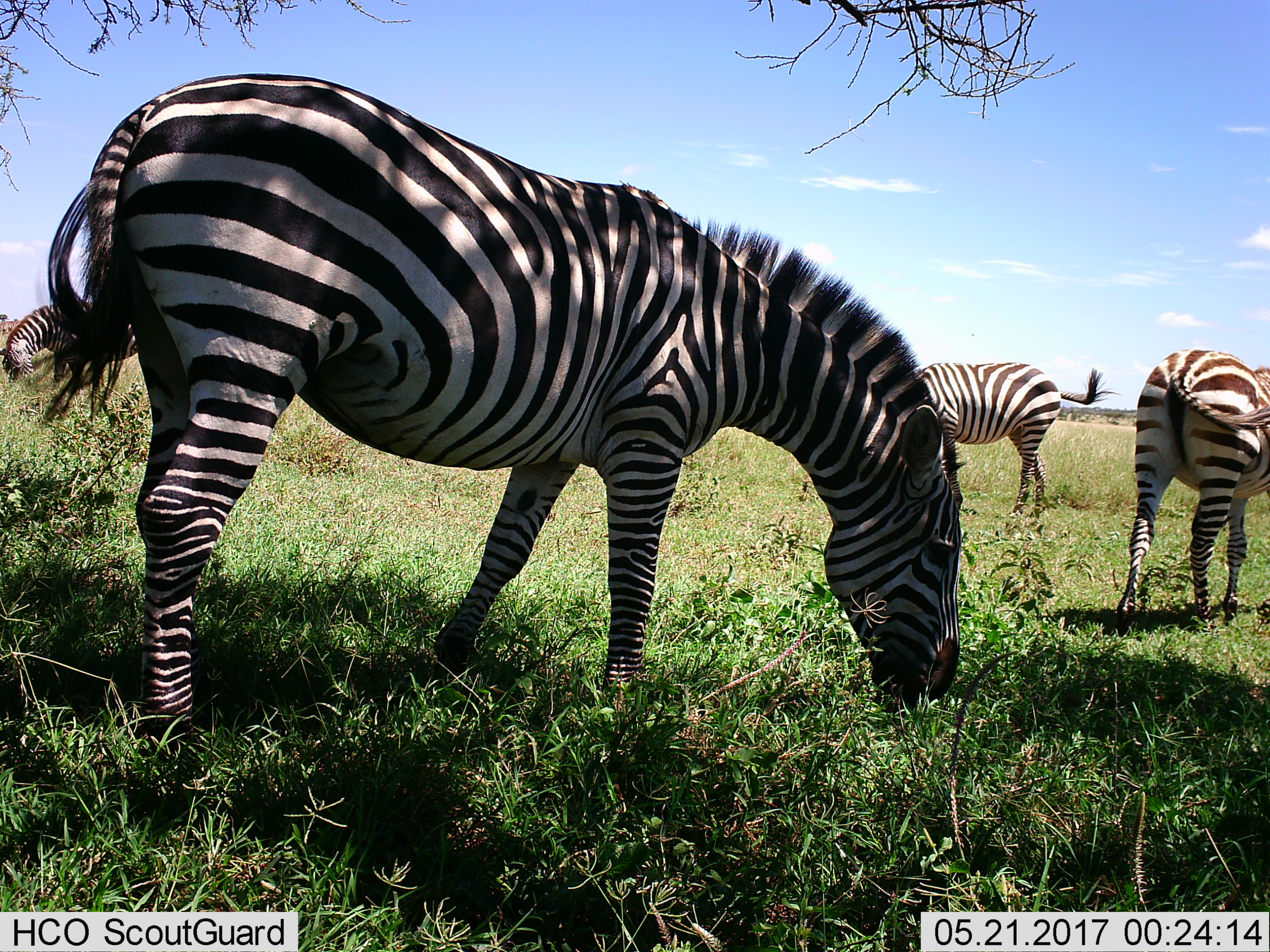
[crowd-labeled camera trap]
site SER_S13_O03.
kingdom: Animalia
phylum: Chordata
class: Mammalia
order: Perissodactyla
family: Equidae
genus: Equus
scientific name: Equus quagga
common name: plains zebra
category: zebraplains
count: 4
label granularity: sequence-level